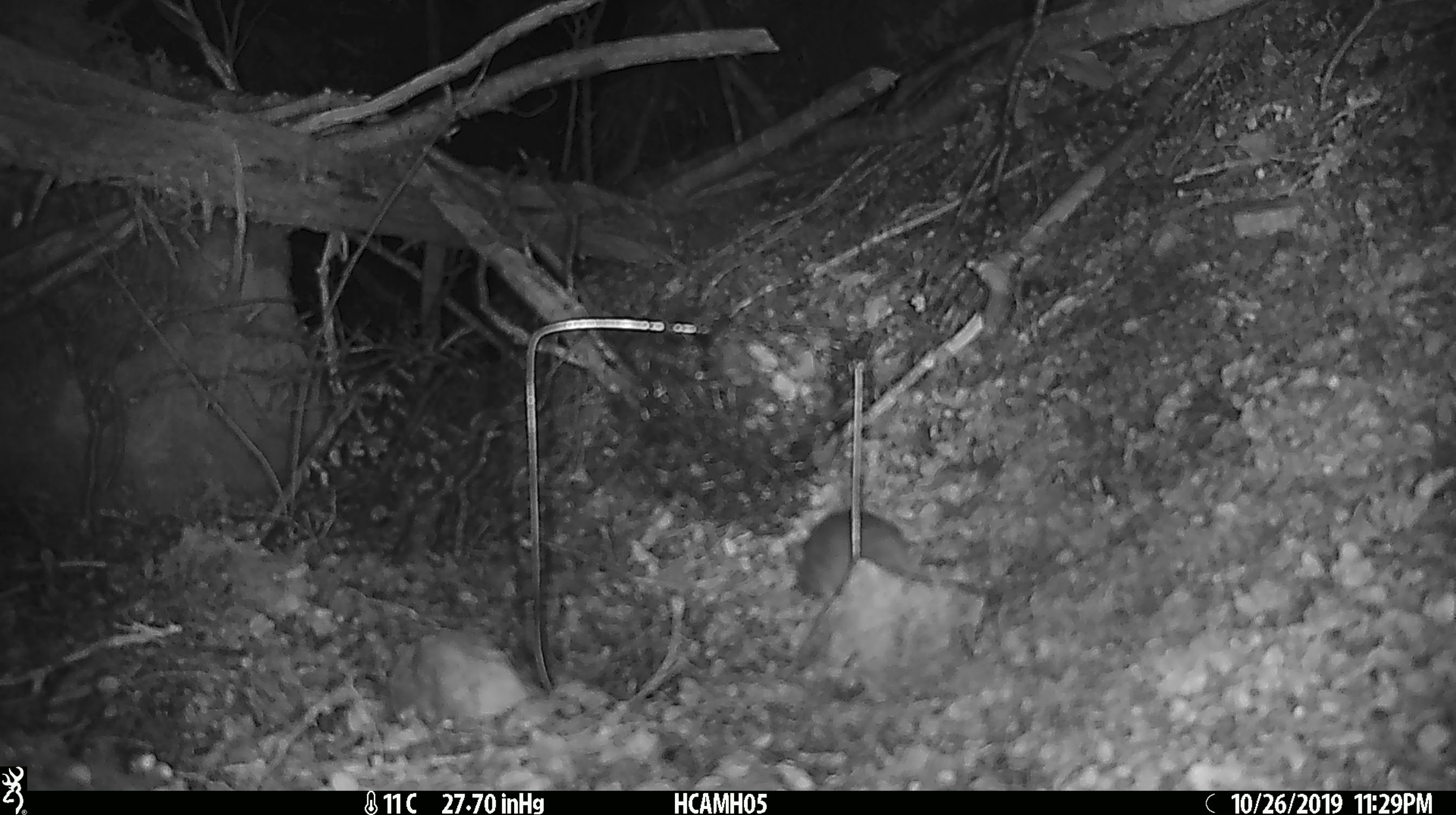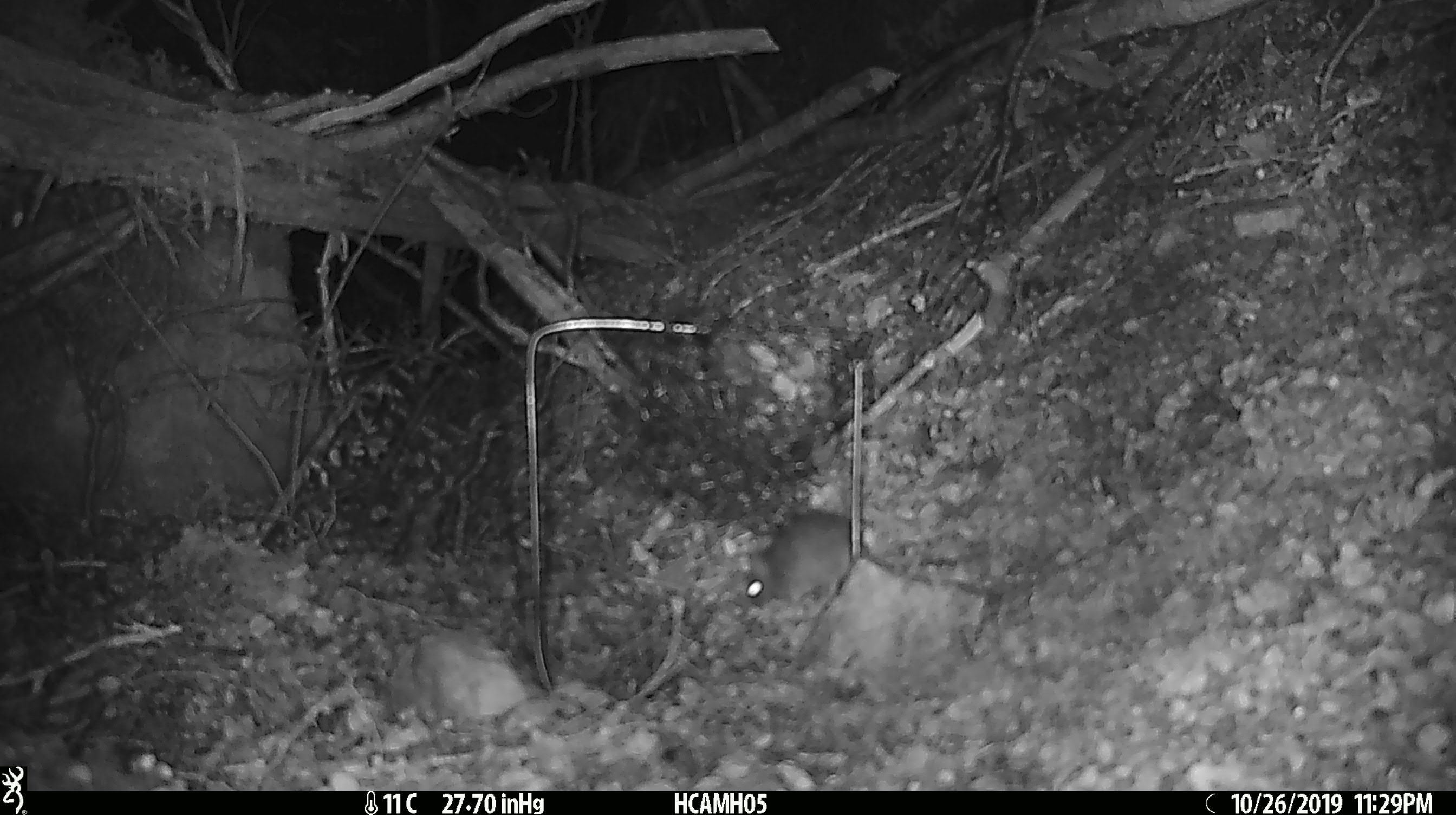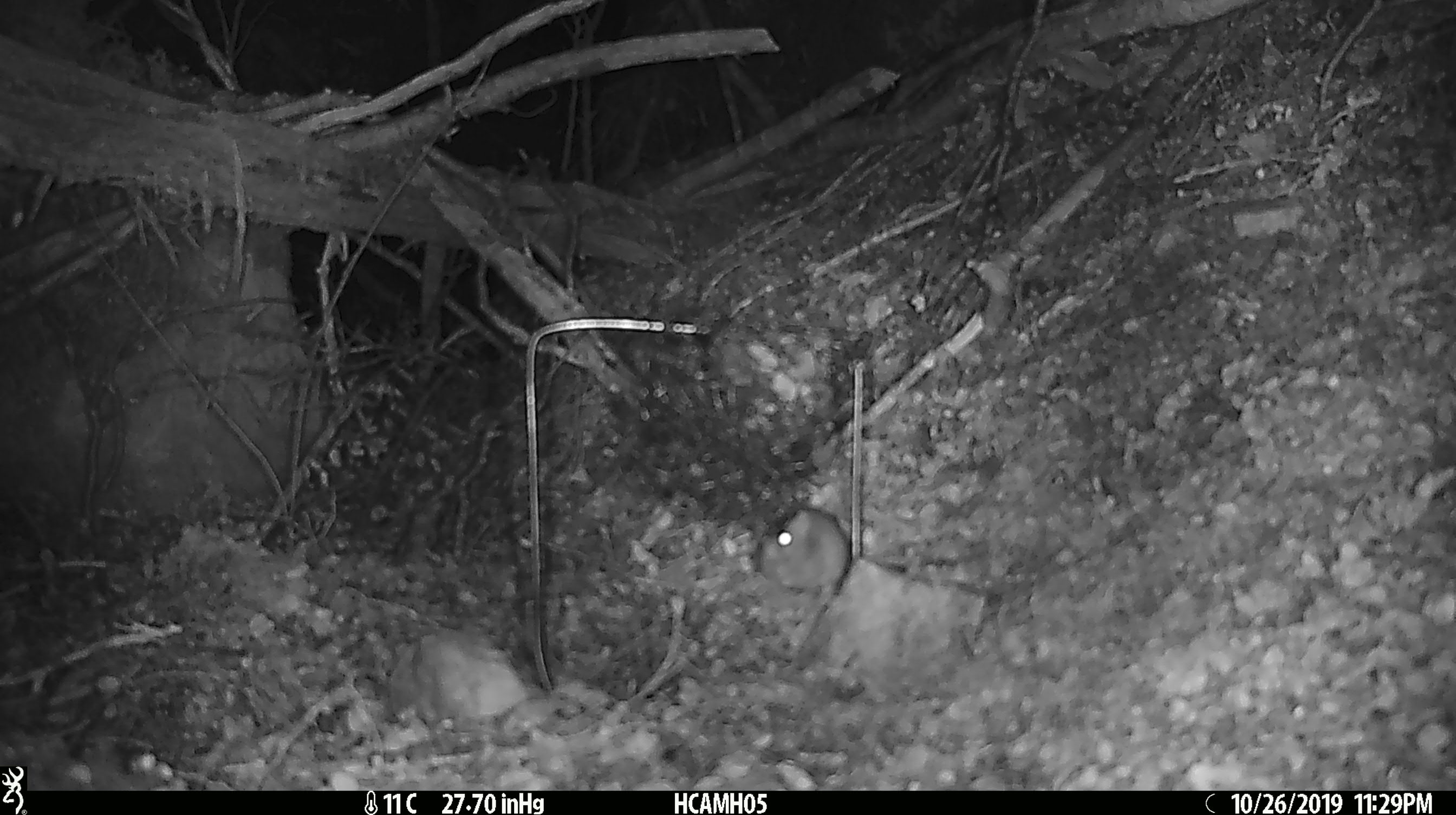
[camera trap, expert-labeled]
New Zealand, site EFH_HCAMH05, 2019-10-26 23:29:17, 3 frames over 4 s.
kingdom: Animalia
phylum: Chordata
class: Mammalia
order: Rodentia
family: Muridae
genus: Mus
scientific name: Mus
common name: mouse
Mouse (Mus).